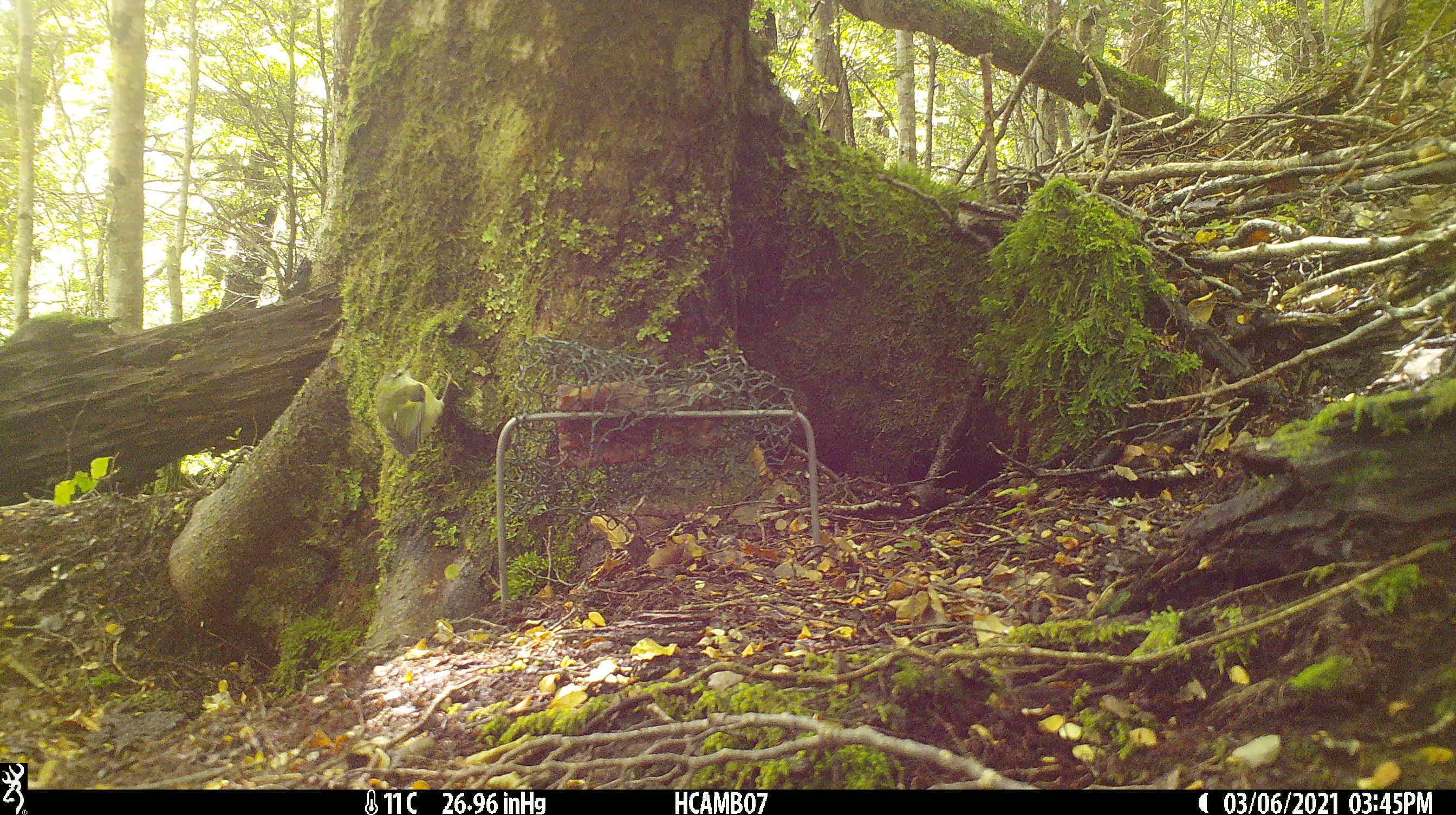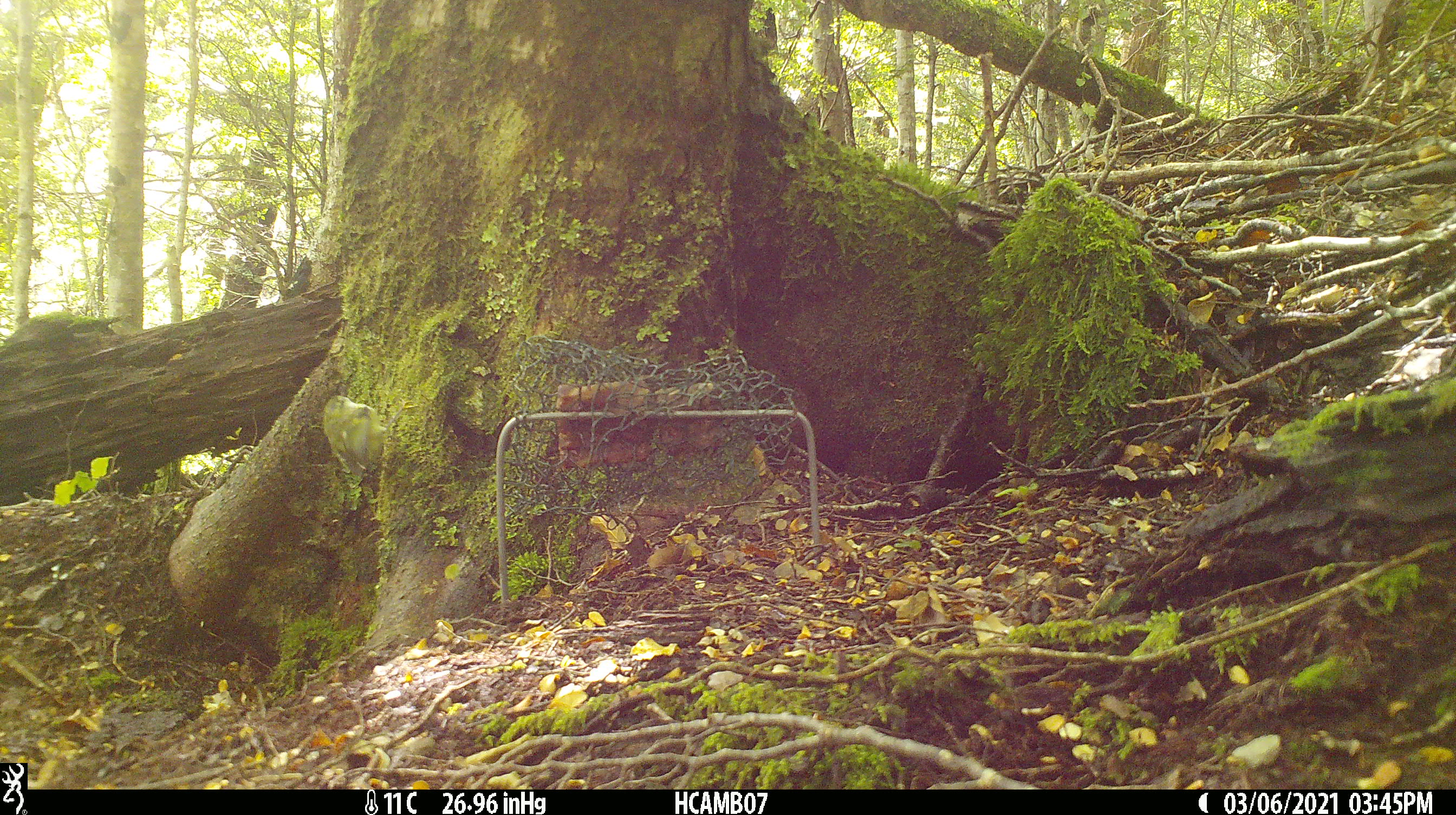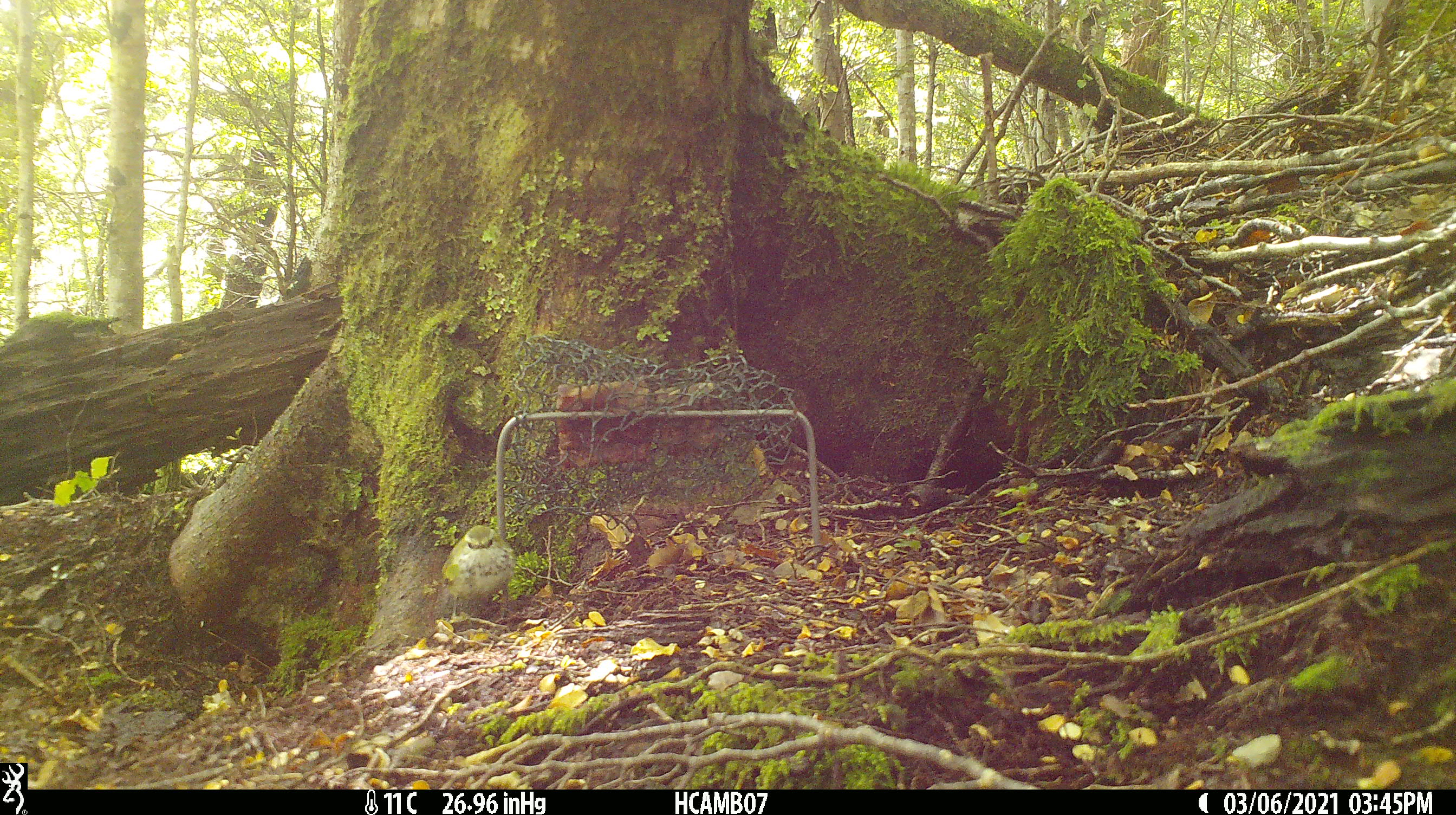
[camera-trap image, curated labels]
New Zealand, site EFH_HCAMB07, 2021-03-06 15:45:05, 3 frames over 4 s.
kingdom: Animalia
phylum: Chordata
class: Aves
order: Passeriformes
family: Acanthisittidae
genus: Acanthisitta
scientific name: Acanthisitta chloris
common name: rifleman